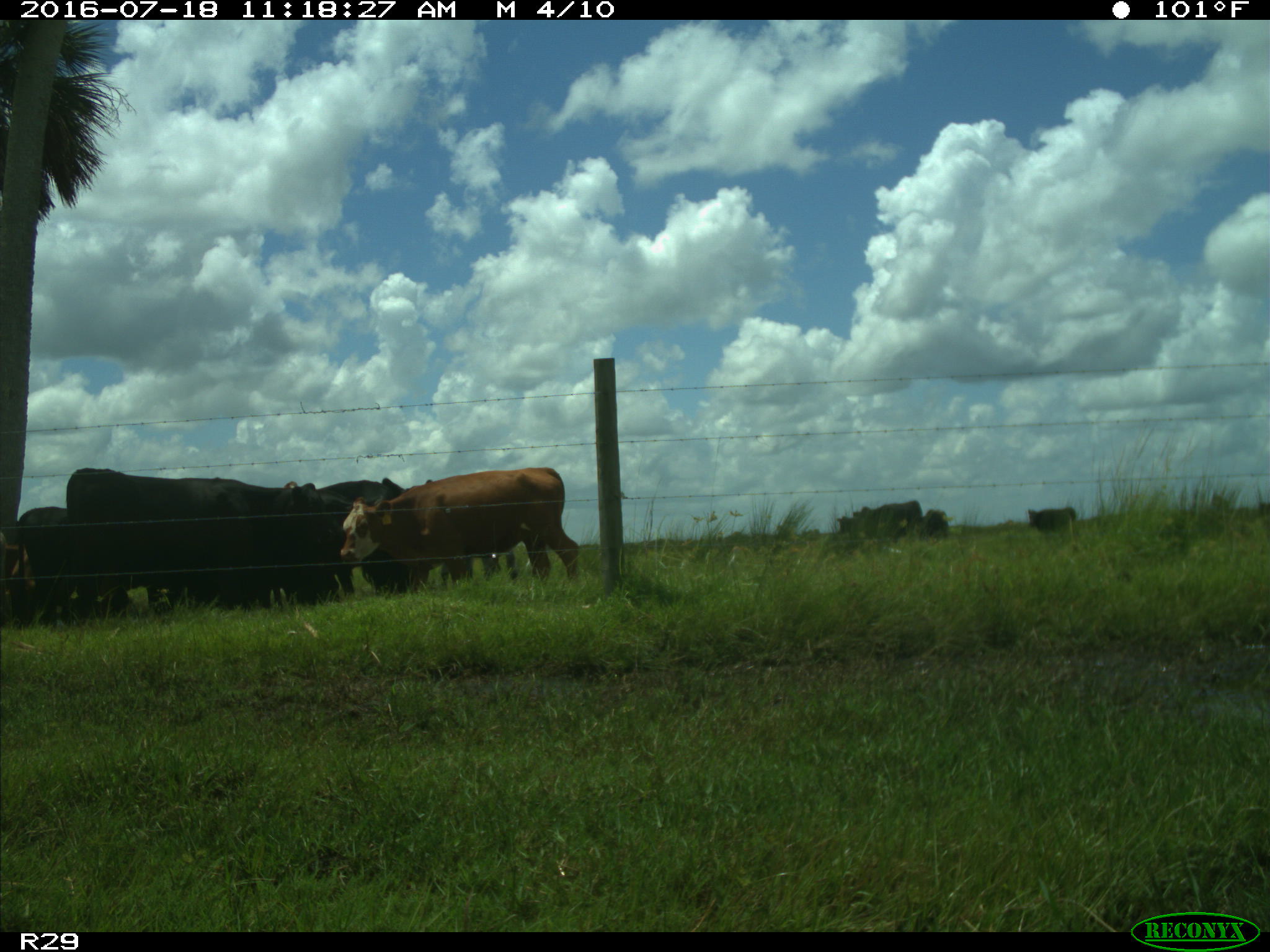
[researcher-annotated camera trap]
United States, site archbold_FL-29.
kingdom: Animalia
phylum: Chordata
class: Mammalia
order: Artiodactyla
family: Bovidae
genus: Bos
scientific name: Bos taurus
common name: domestic cow